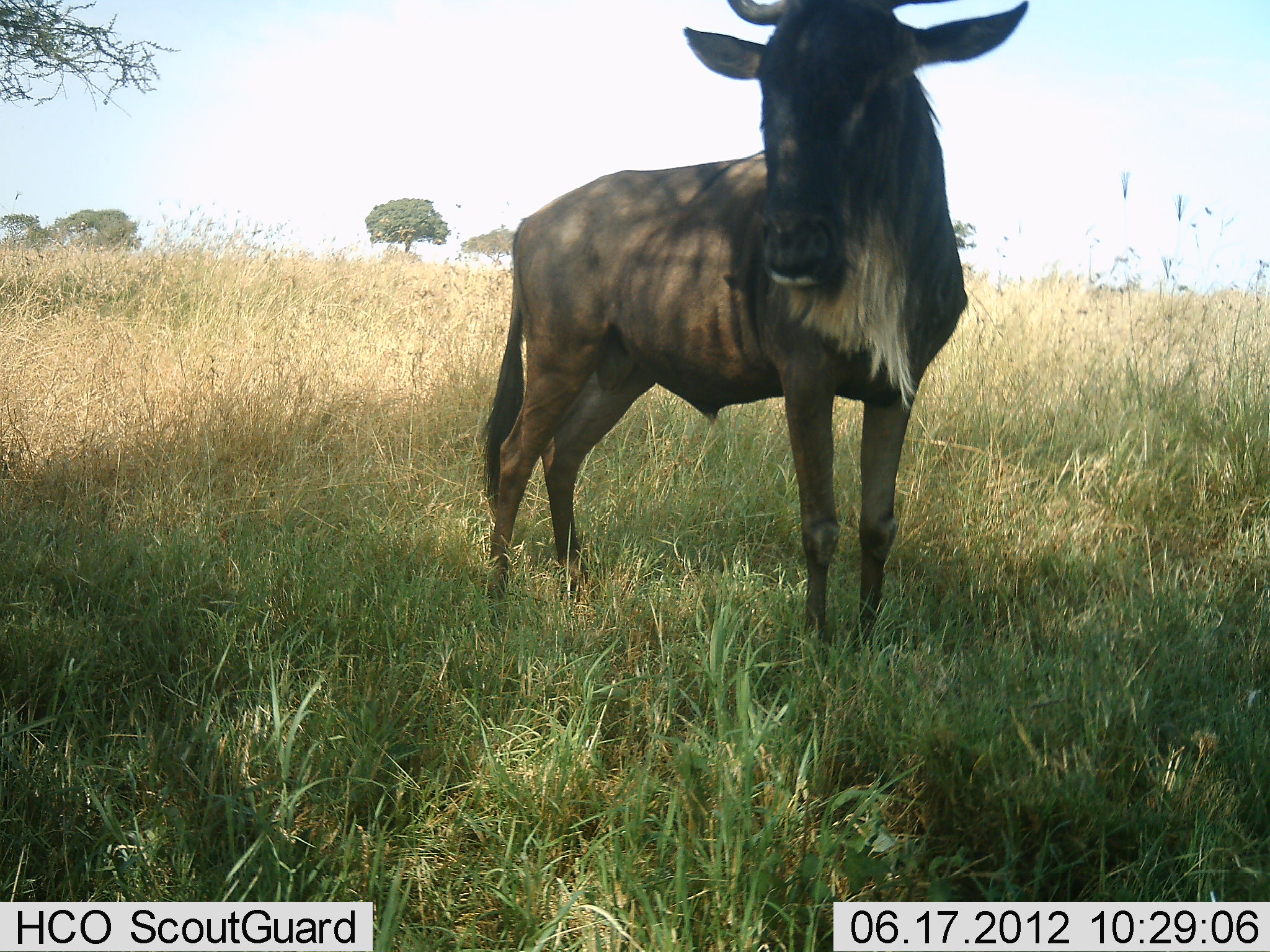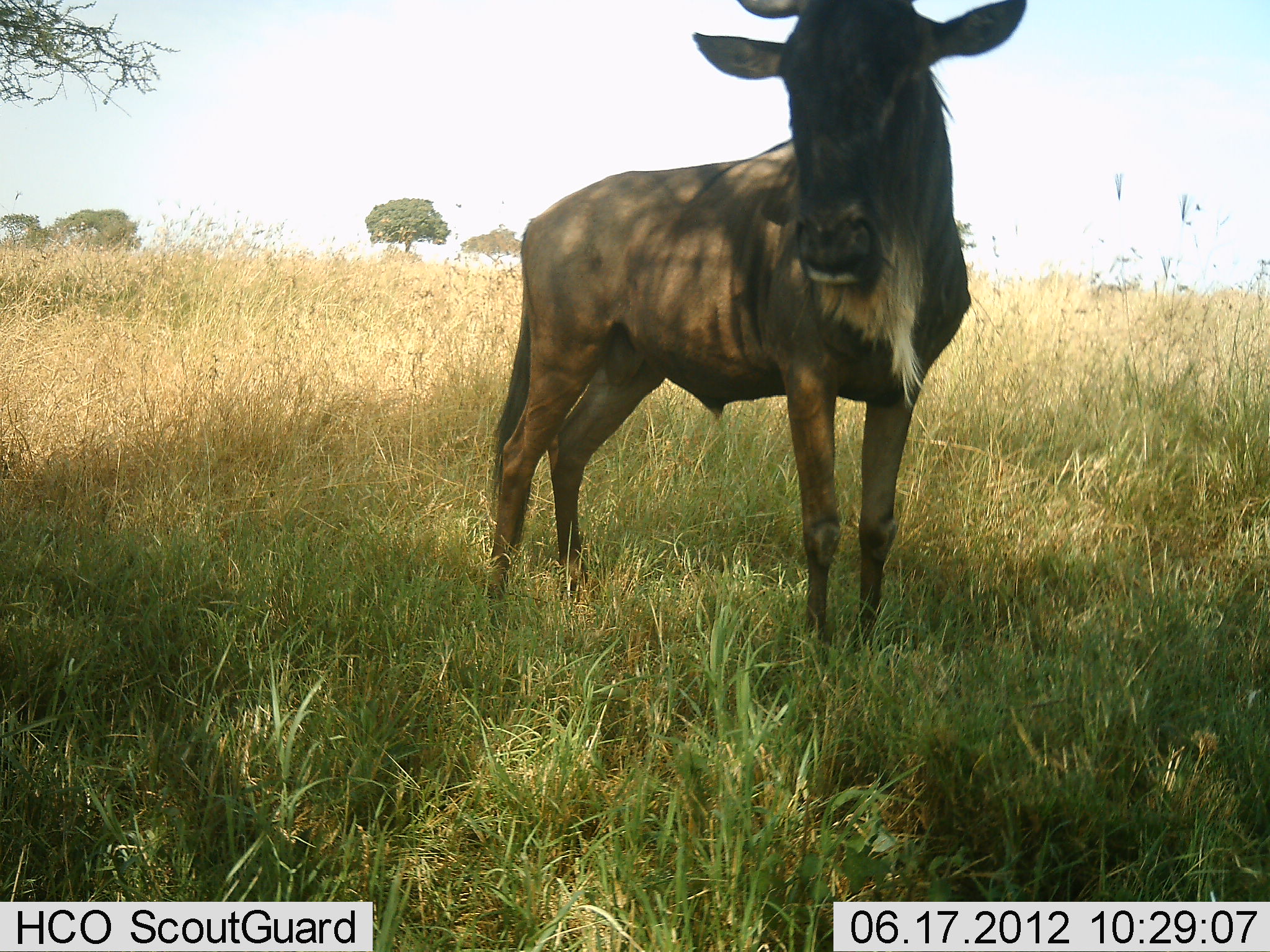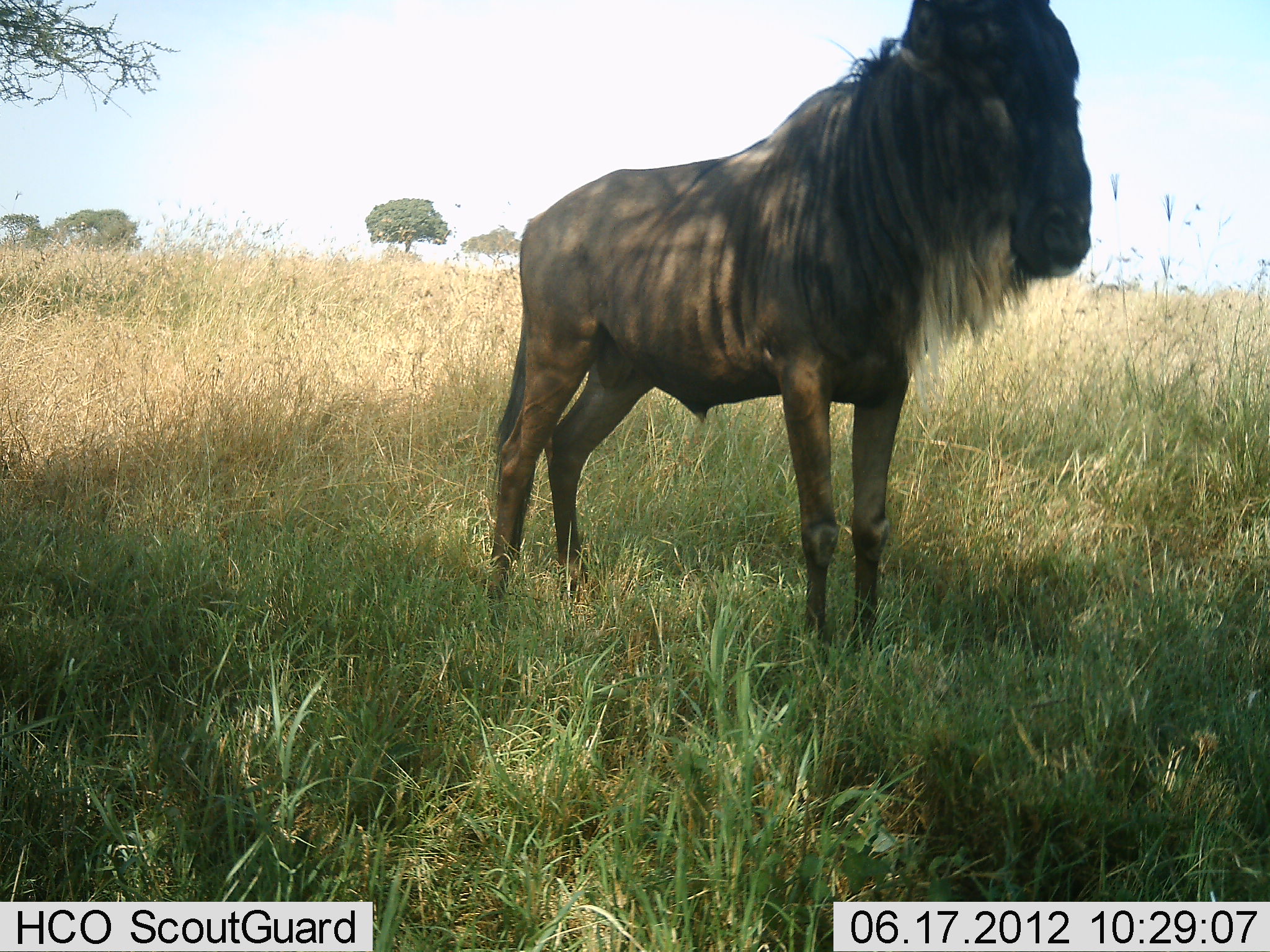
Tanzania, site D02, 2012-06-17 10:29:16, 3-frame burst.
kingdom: Animalia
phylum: Chordata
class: Mammalia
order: Artiodactyla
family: Bovidae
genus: Connochaetes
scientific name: Connochaetes taurinus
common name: blue wildebeest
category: wildebeest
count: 1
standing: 90%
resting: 10%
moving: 0%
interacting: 0%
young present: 0%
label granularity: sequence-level